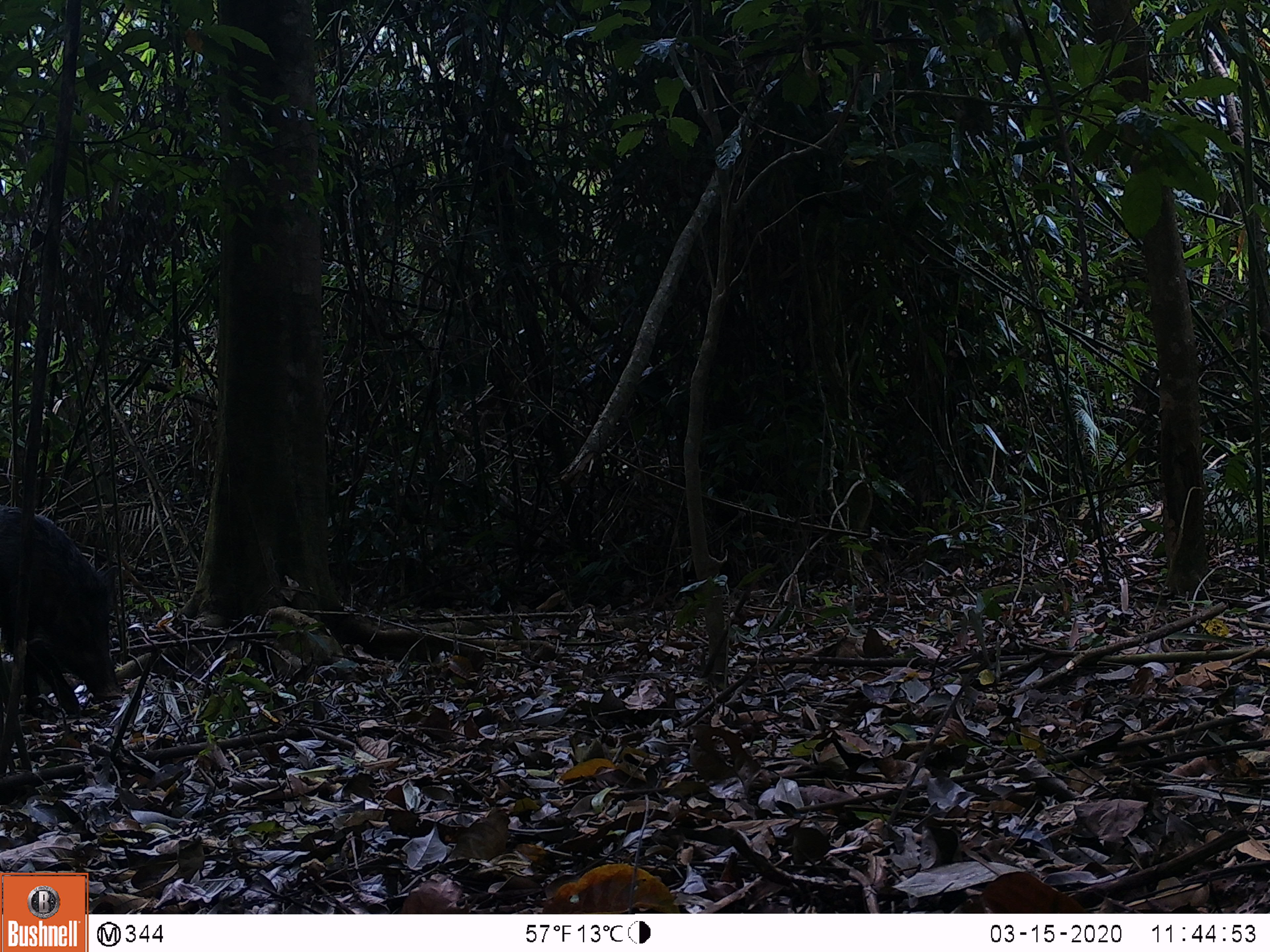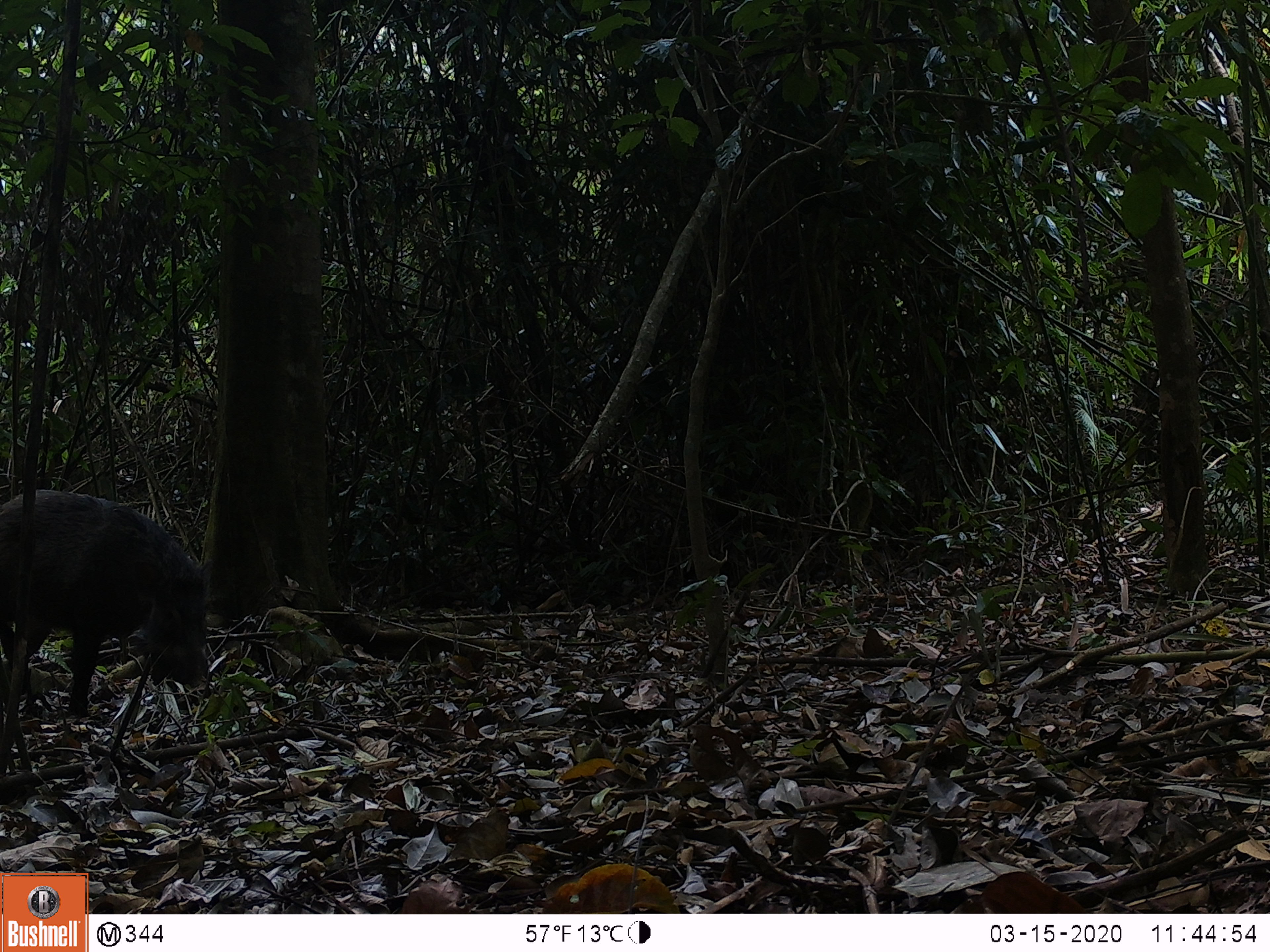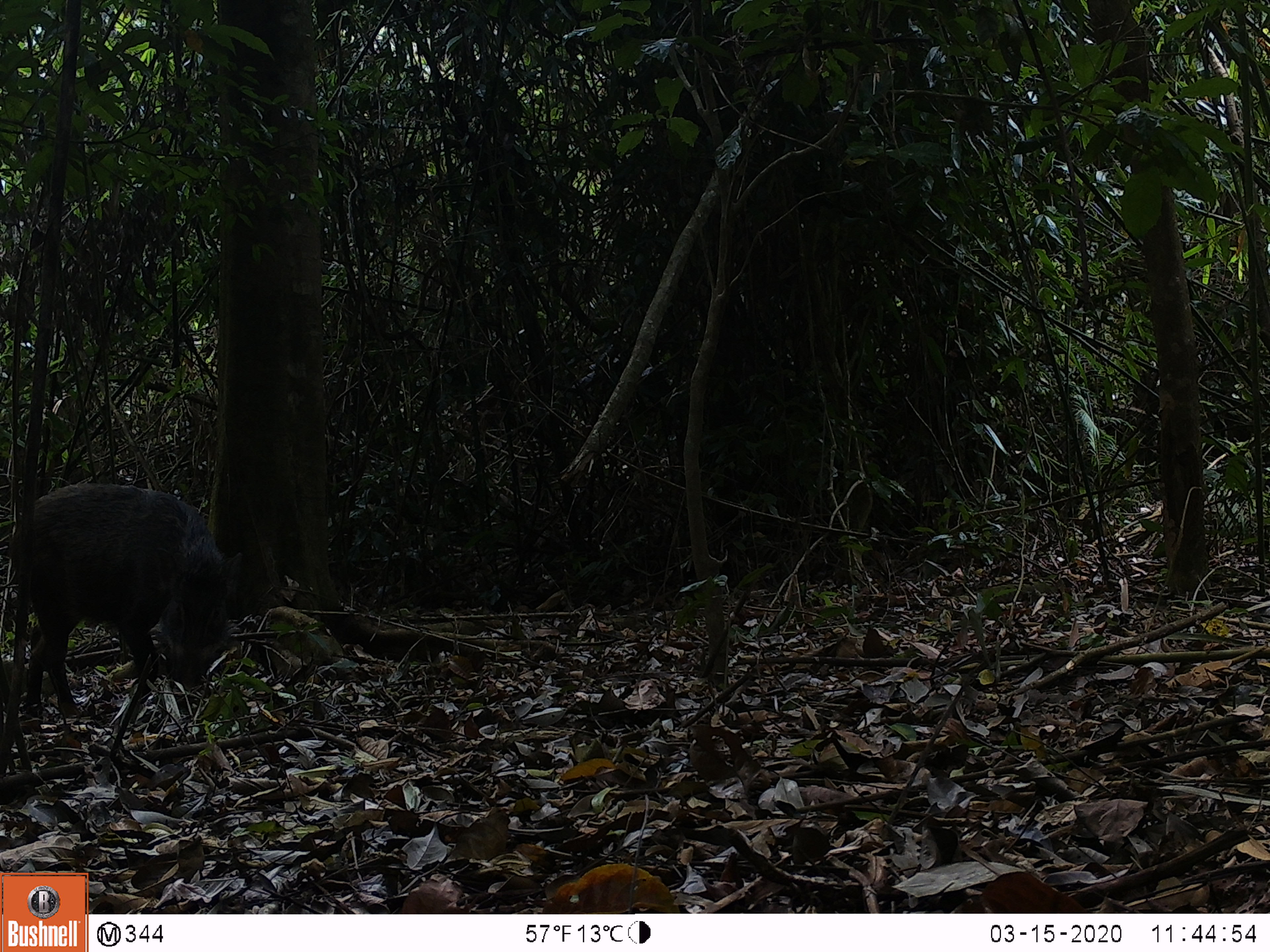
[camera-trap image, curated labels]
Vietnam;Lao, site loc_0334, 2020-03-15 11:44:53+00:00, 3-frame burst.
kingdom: Animalia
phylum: Chordata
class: Mammalia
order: Artiodactyla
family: Suidae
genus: Sus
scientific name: Sus scrofa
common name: eurasian wild pig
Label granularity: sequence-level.